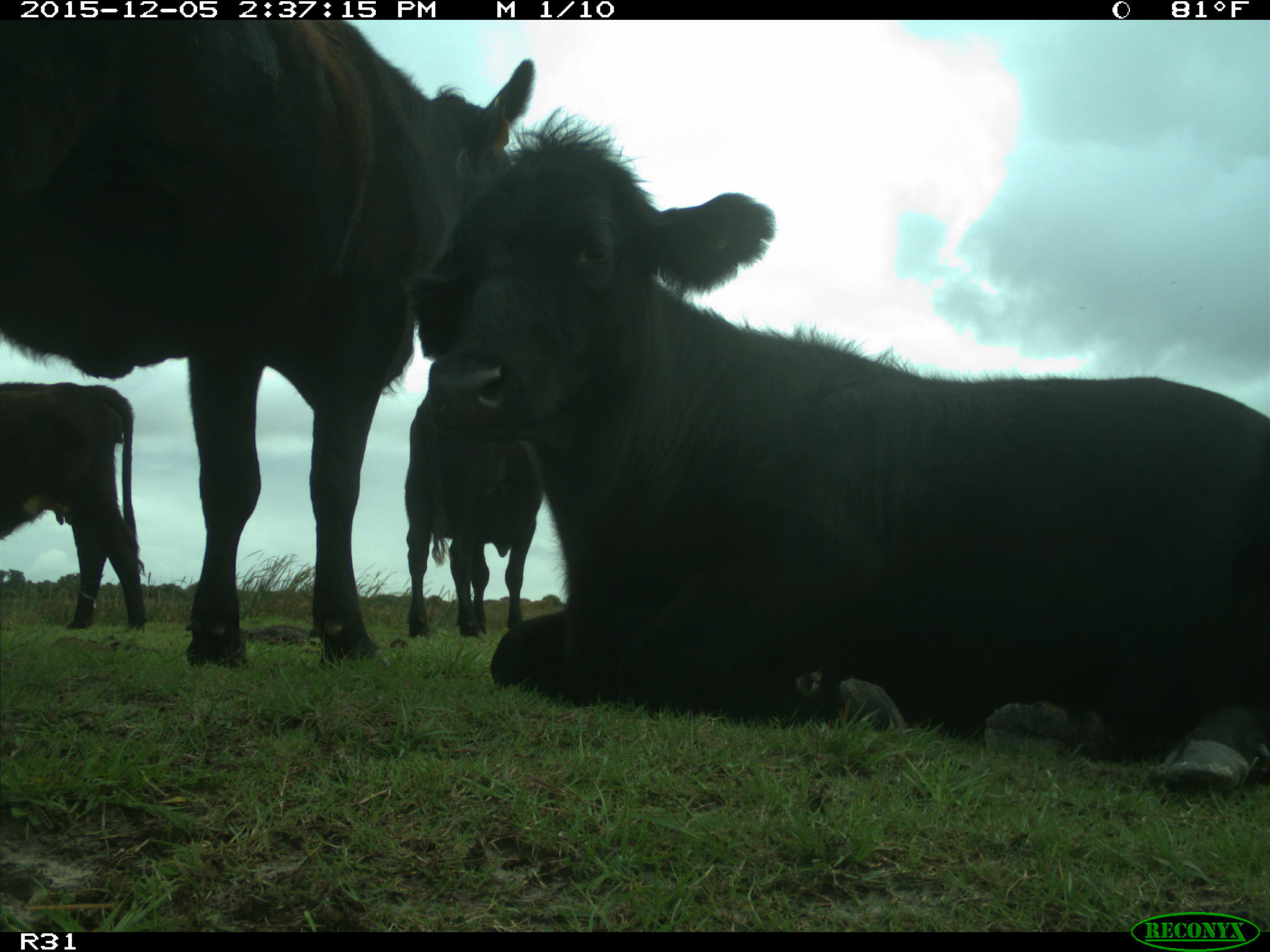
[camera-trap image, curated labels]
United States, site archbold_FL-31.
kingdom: Animalia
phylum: Chordata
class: Mammalia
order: Artiodactyla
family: Bovidae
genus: Bos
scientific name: Bos taurus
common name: domestic cow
Bos taurus (domestic cow).